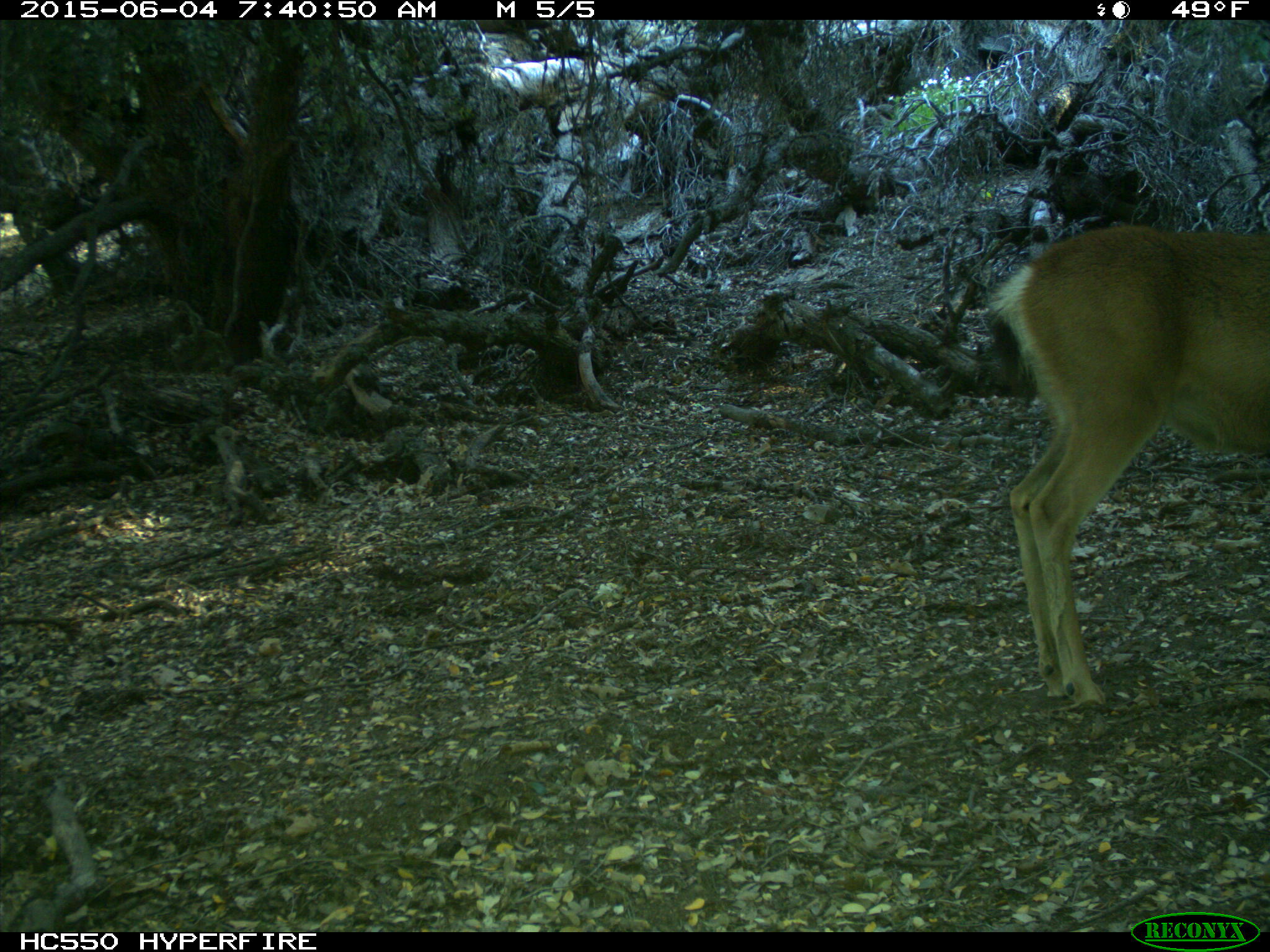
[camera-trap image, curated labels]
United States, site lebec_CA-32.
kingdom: Animalia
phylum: Chordata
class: Mammalia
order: Artiodactyla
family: Cervidae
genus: Odocoileus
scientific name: Odocoileus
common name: deer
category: unidentified deer